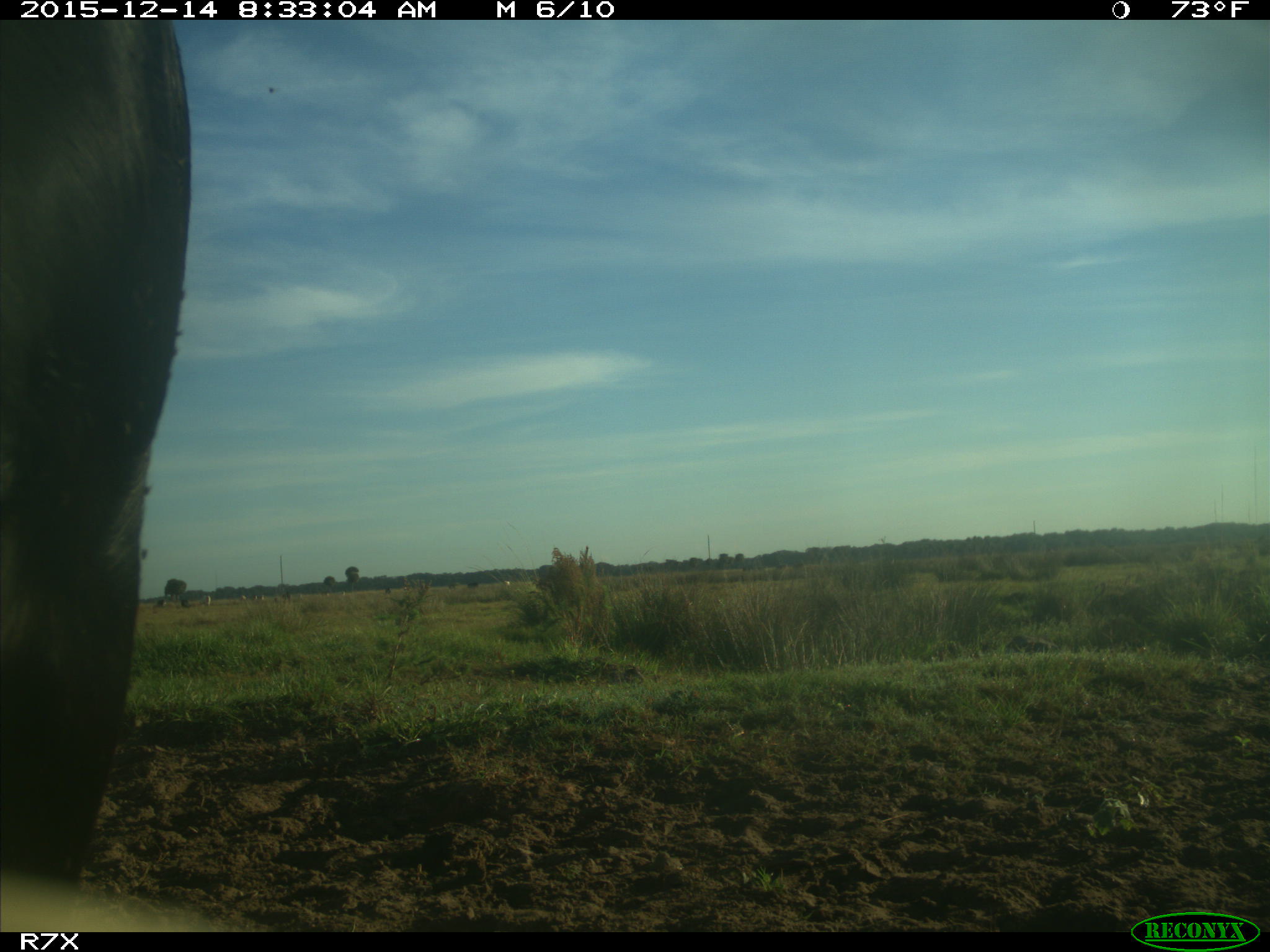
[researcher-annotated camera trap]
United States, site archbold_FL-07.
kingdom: Animalia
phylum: Chordata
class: Mammalia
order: Artiodactyla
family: Bovidae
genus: Bos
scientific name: Bos taurus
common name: domestic cow